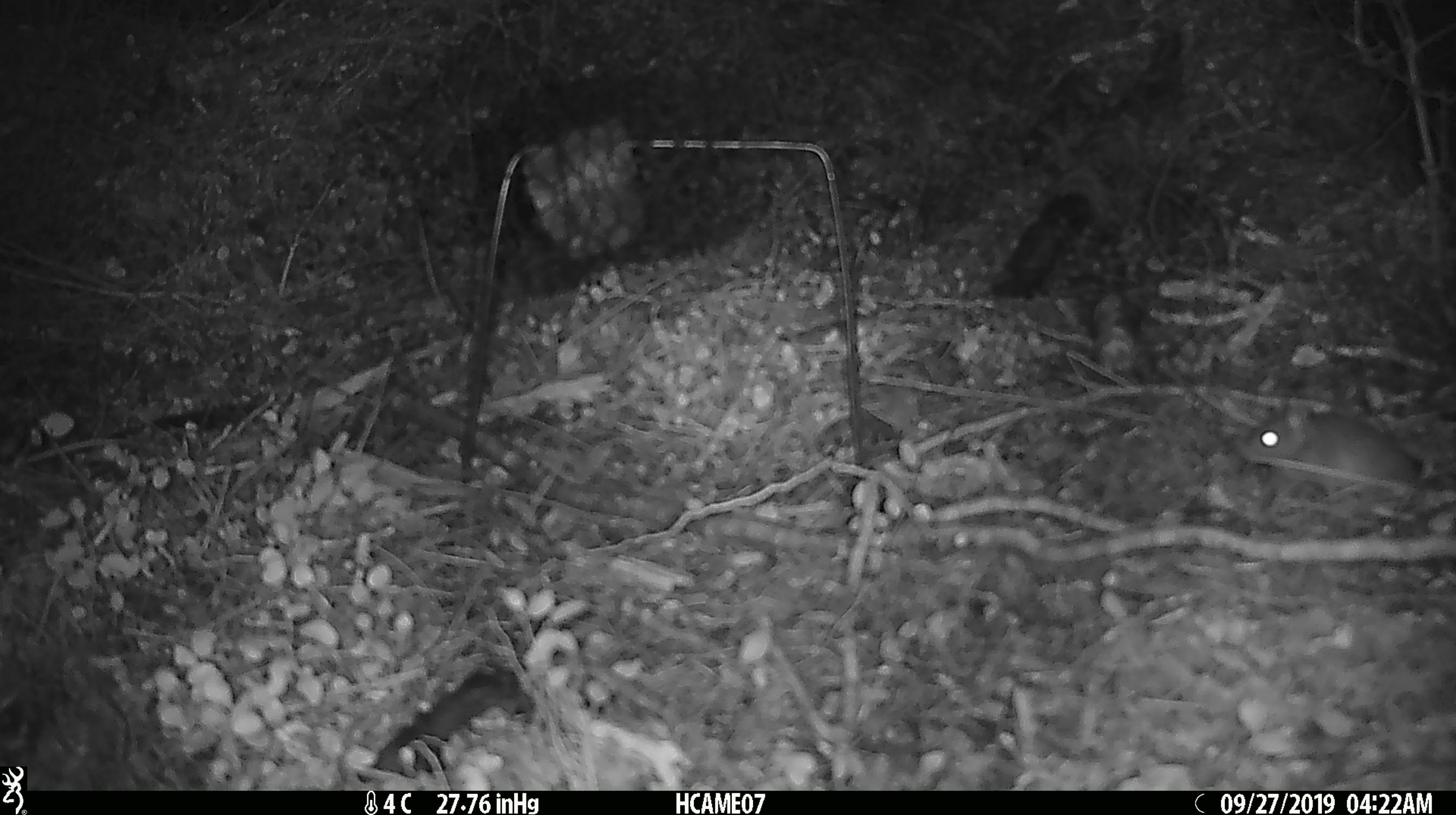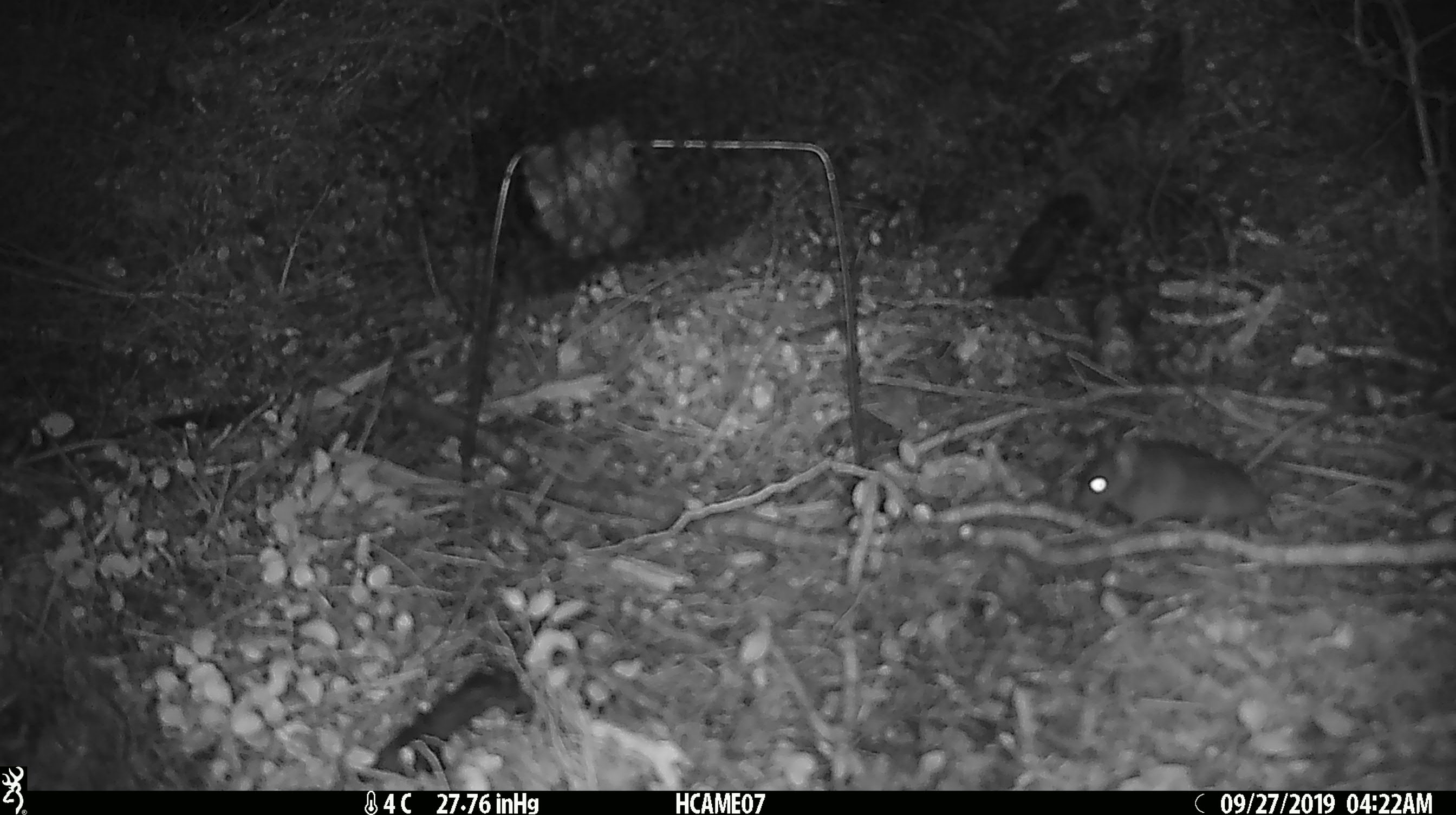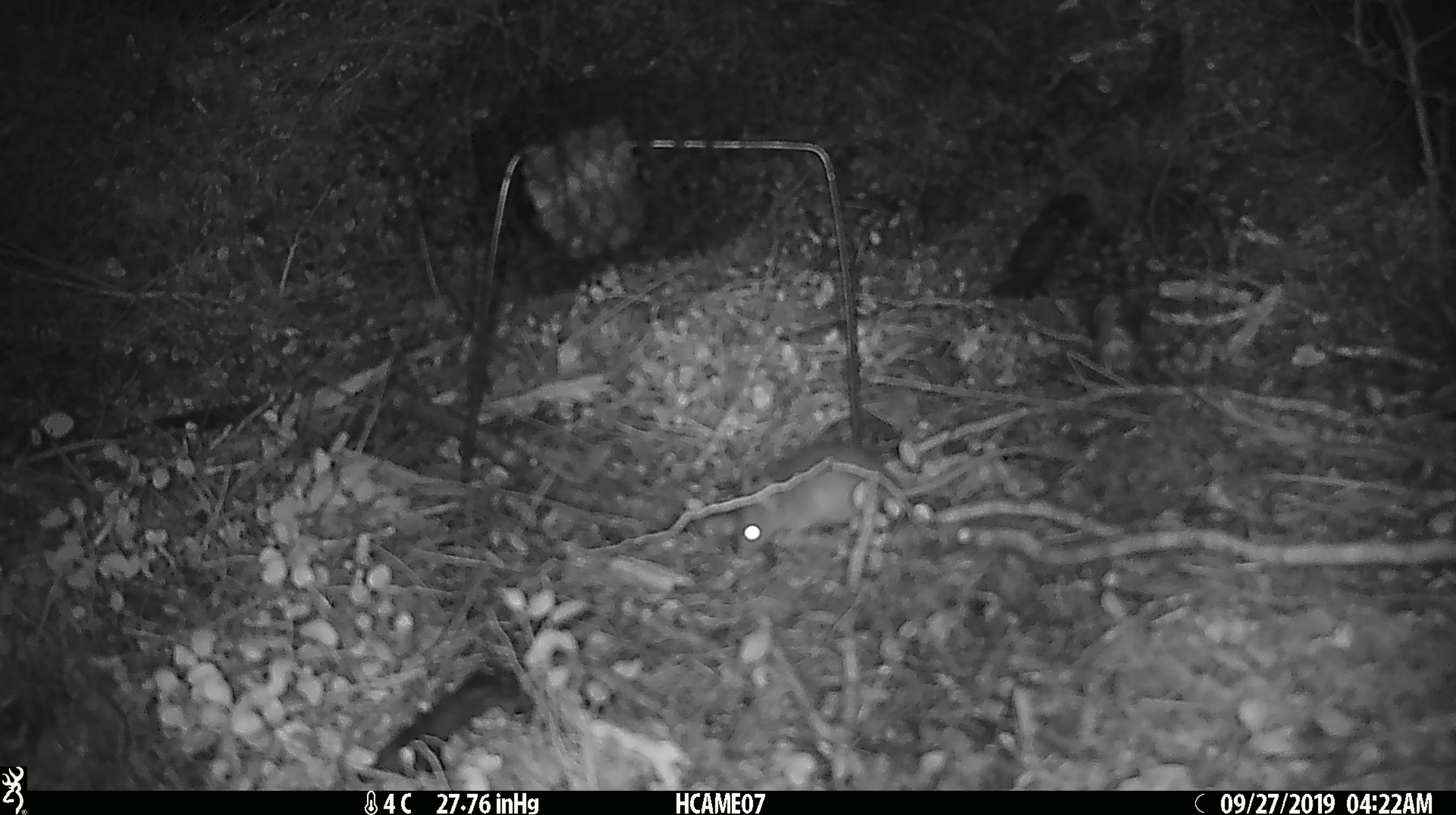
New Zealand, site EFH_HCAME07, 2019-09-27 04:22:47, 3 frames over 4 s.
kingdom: Animalia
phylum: Chordata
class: Mammalia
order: Rodentia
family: Muridae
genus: Mus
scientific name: Mus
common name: mouse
Mouse (Mus).